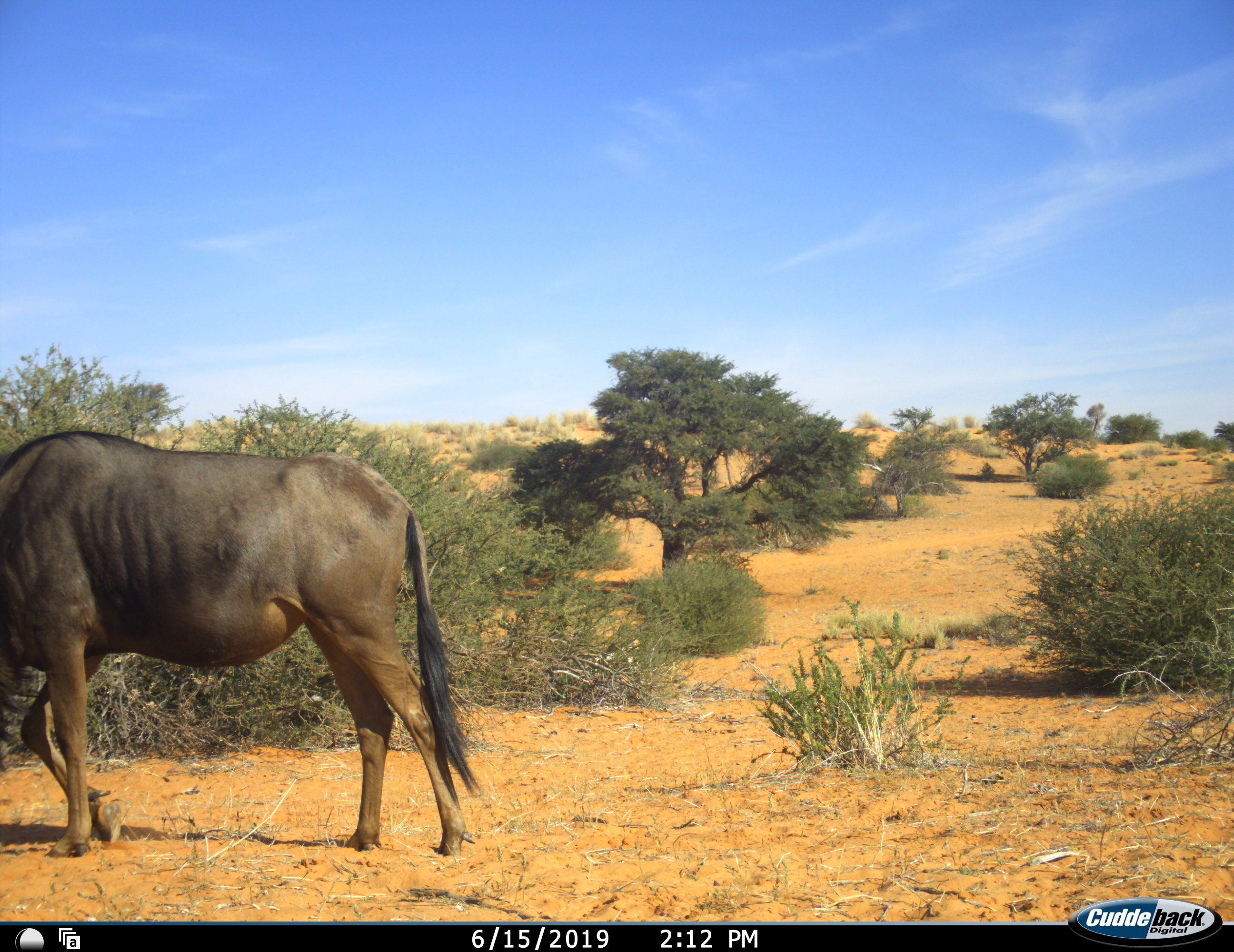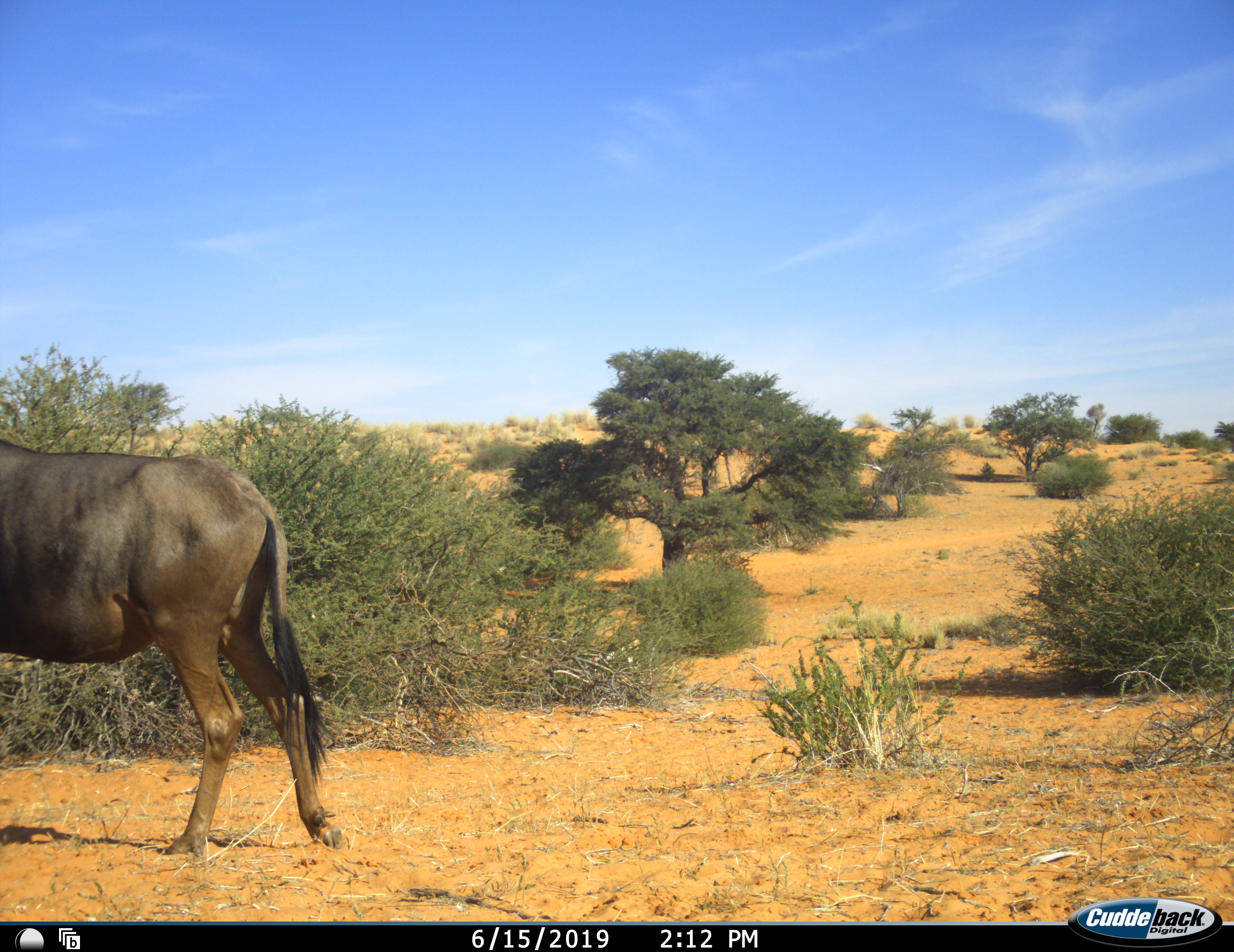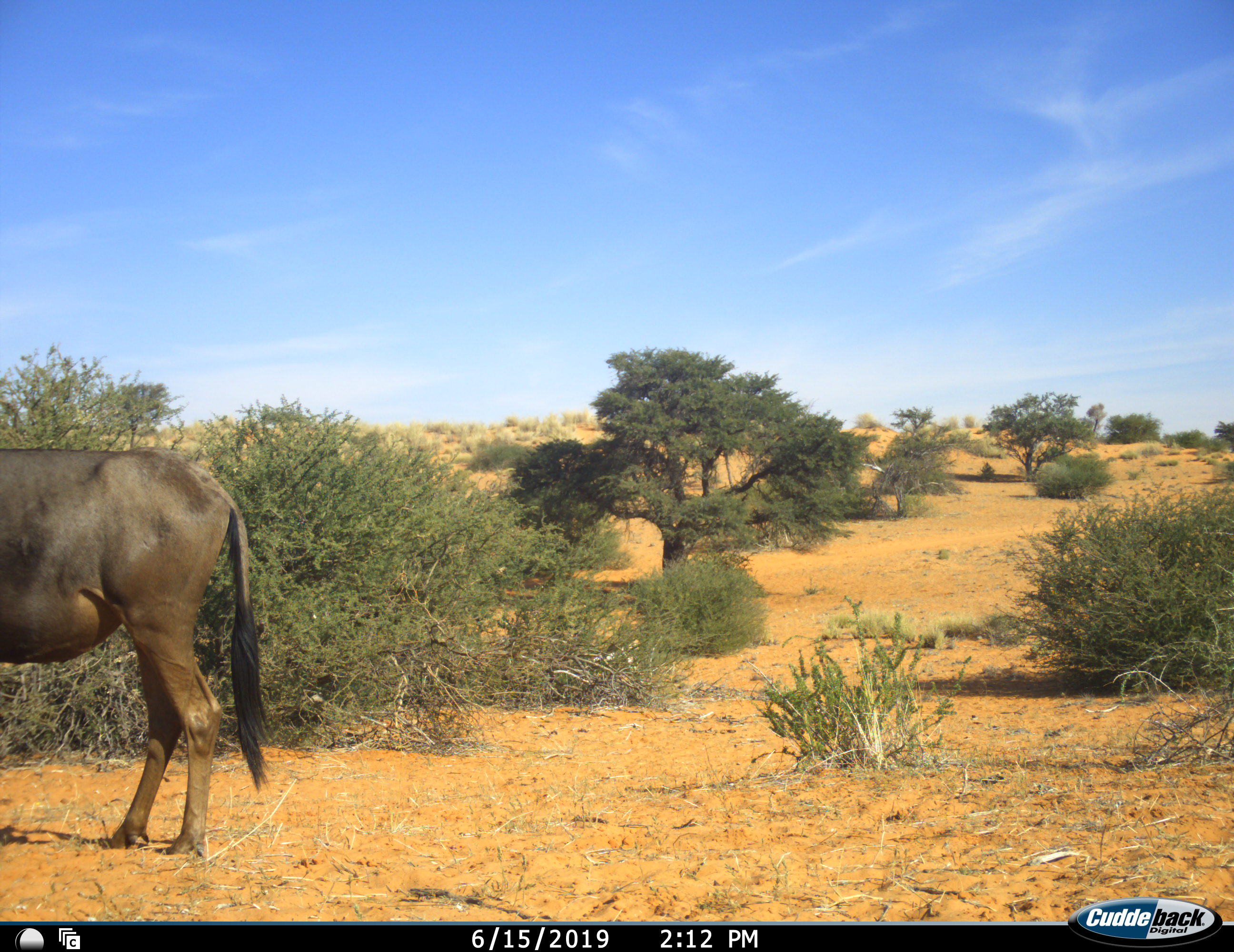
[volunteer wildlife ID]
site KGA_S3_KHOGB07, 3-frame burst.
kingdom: Animalia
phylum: Chordata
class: Mammalia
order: Artiodactyla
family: Bovidae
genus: Connochaetes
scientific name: Connochaetes taurinus taurinus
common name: blue wildebeest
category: wildebeestblue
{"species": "wildebeestblue (blue wildebeest) (Connochaetes taurinus taurinus)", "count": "1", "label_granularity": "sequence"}